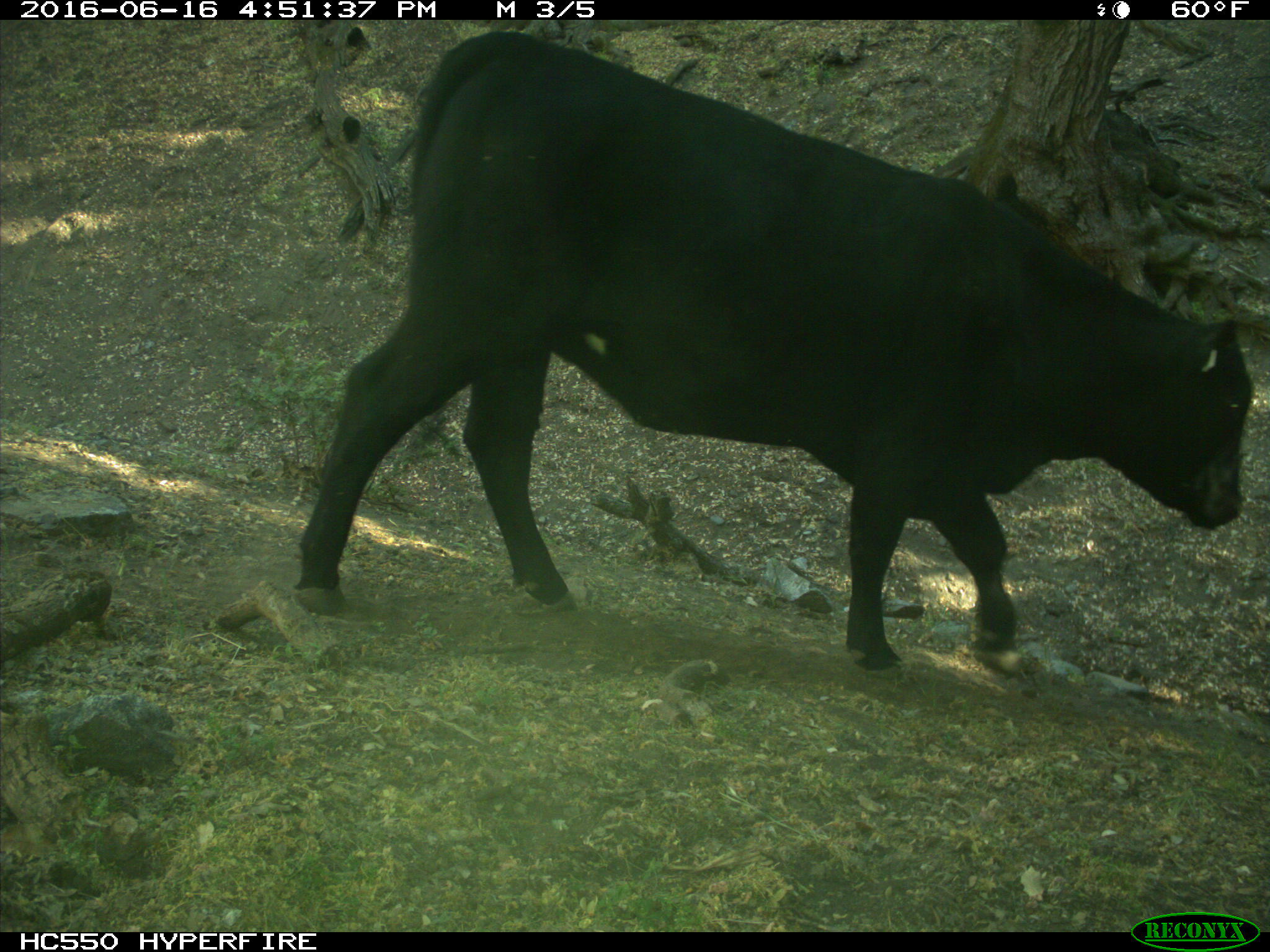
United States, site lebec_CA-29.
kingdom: Animalia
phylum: Chordata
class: Mammalia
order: Artiodactyla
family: Bovidae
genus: Bos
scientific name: Bos taurus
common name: domestic cow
Bos taurus (domestic cow).